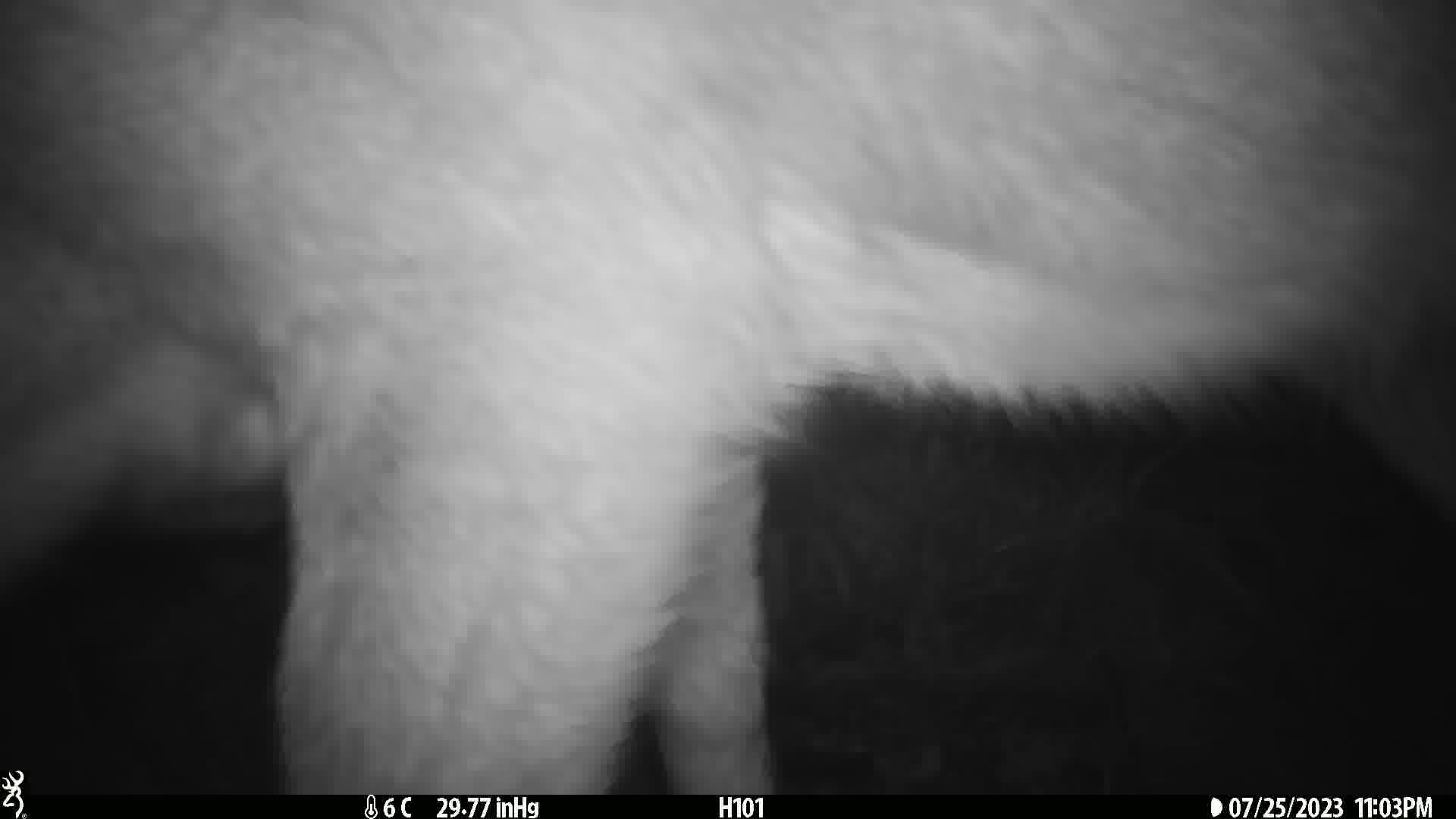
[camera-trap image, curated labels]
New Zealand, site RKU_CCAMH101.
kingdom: Animalia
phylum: Chordata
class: Mammalia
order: Artiodactyla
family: Cervidae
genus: Odocoileus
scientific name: Odocoileus virginianus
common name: white-tailed deer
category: white tailed deer